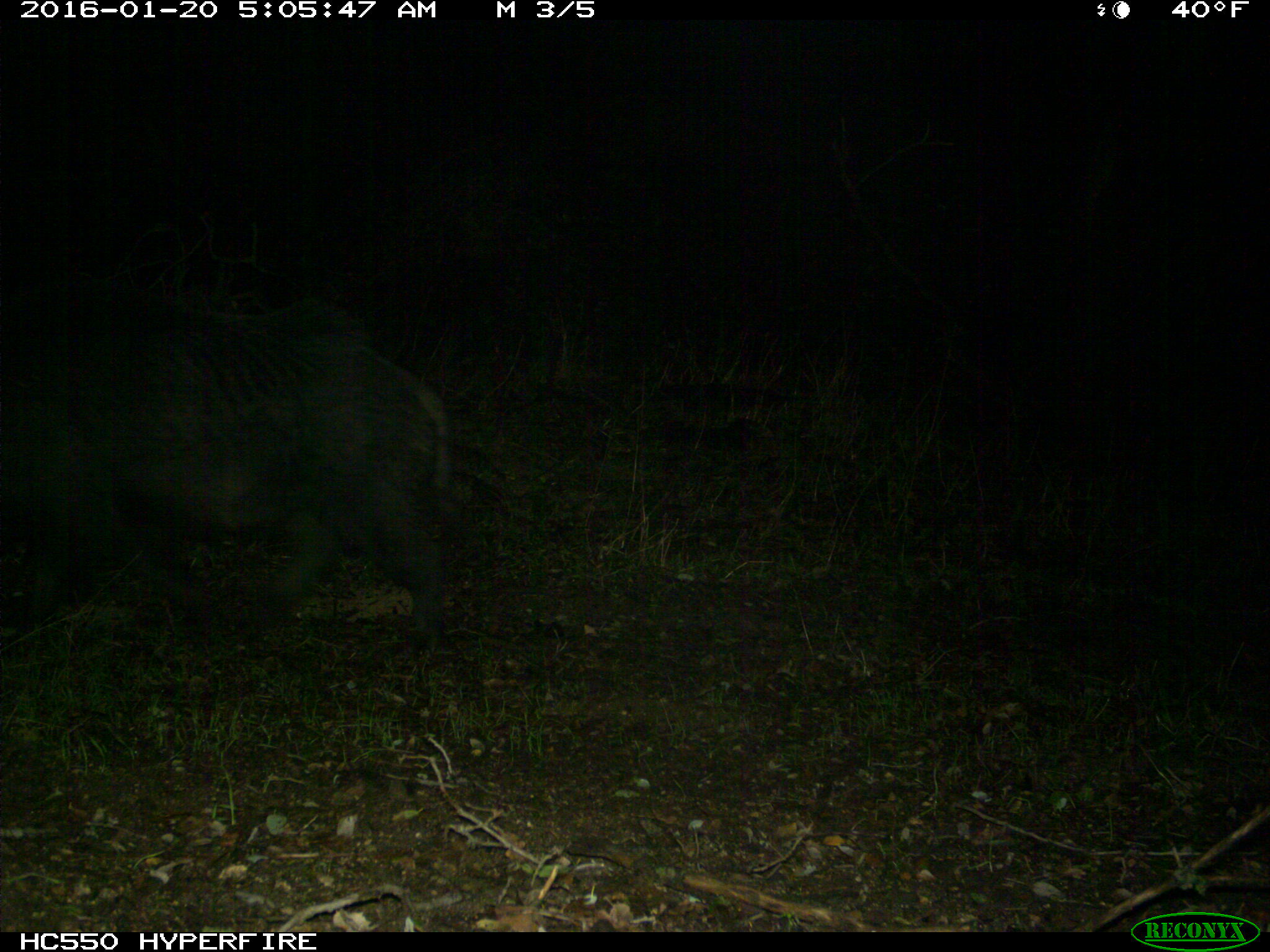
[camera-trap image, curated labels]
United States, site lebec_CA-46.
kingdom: Animalia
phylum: Chordata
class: Mammalia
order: Artiodactyla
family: Suidae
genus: Sus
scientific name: Sus scrofa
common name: wild boar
Sus scrofa (wild boar).